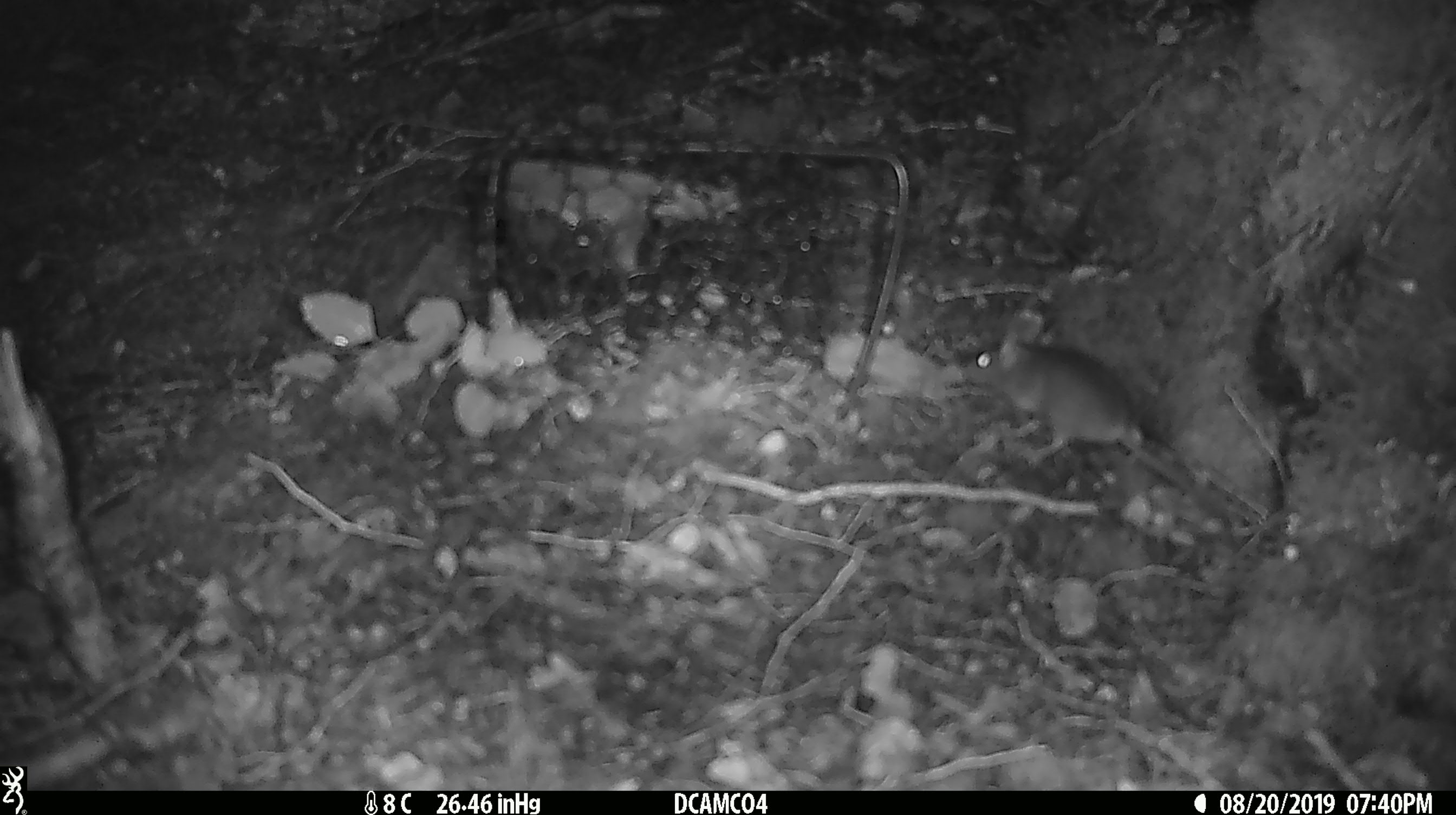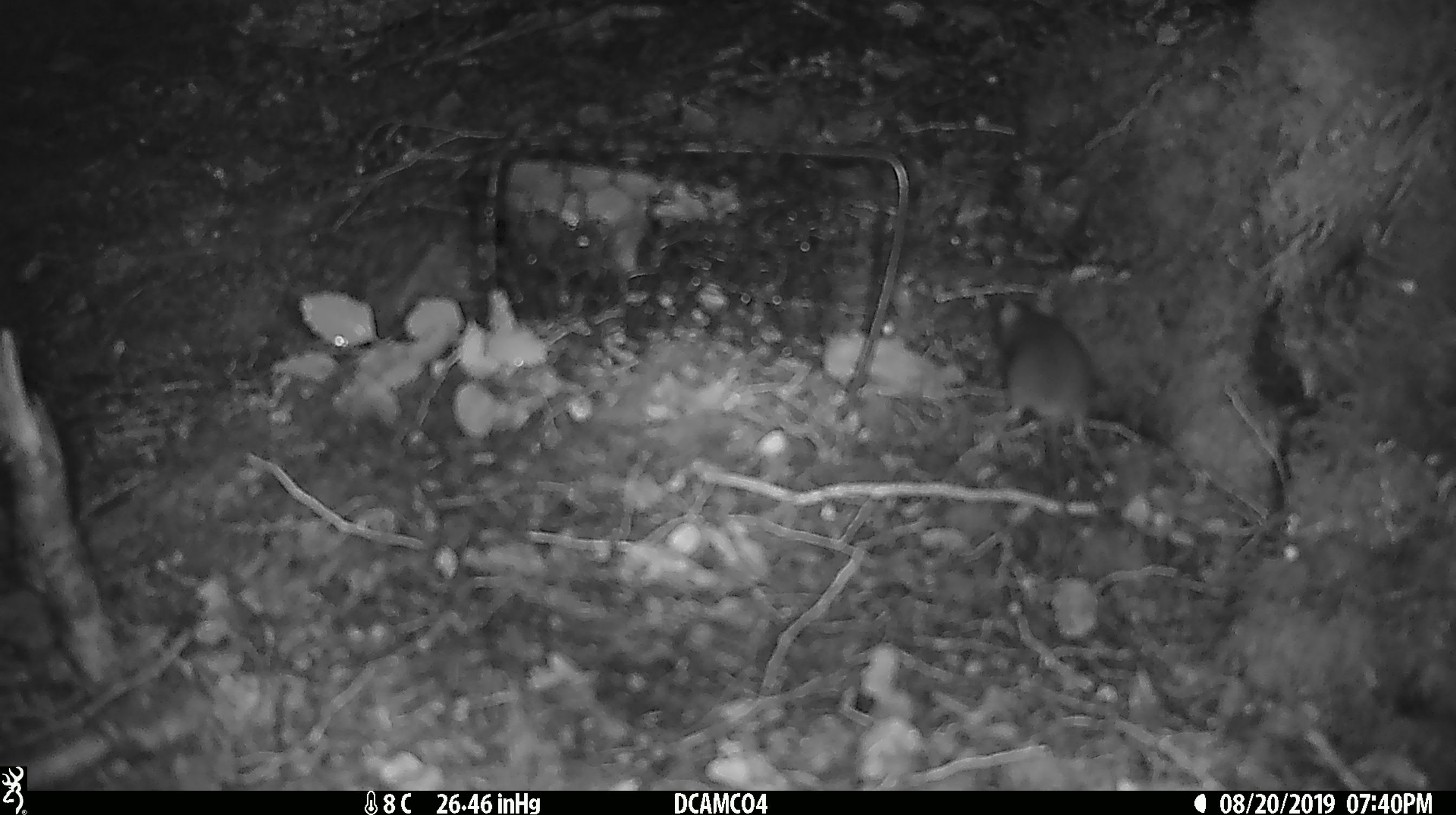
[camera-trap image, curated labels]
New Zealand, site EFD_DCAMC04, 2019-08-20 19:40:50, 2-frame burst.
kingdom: Animalia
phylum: Chordata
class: Mammalia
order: Rodentia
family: Muridae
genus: Mus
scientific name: Mus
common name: mouse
Mouse (Mus).